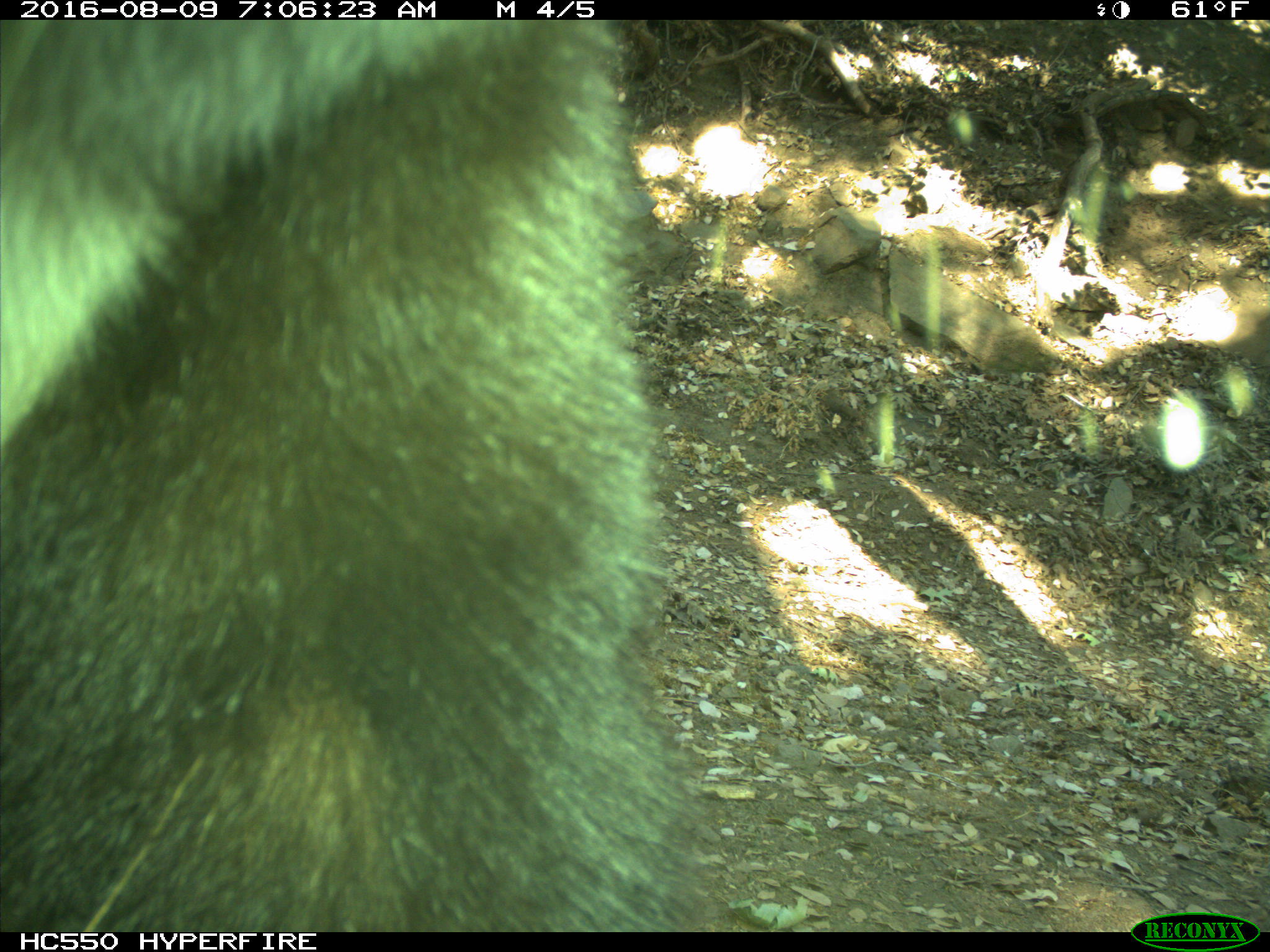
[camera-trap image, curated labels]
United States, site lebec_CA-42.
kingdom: Animalia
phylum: Chordata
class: Mammalia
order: Carnivora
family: Ursidae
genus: Ursus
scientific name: Ursus americanus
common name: american black bear